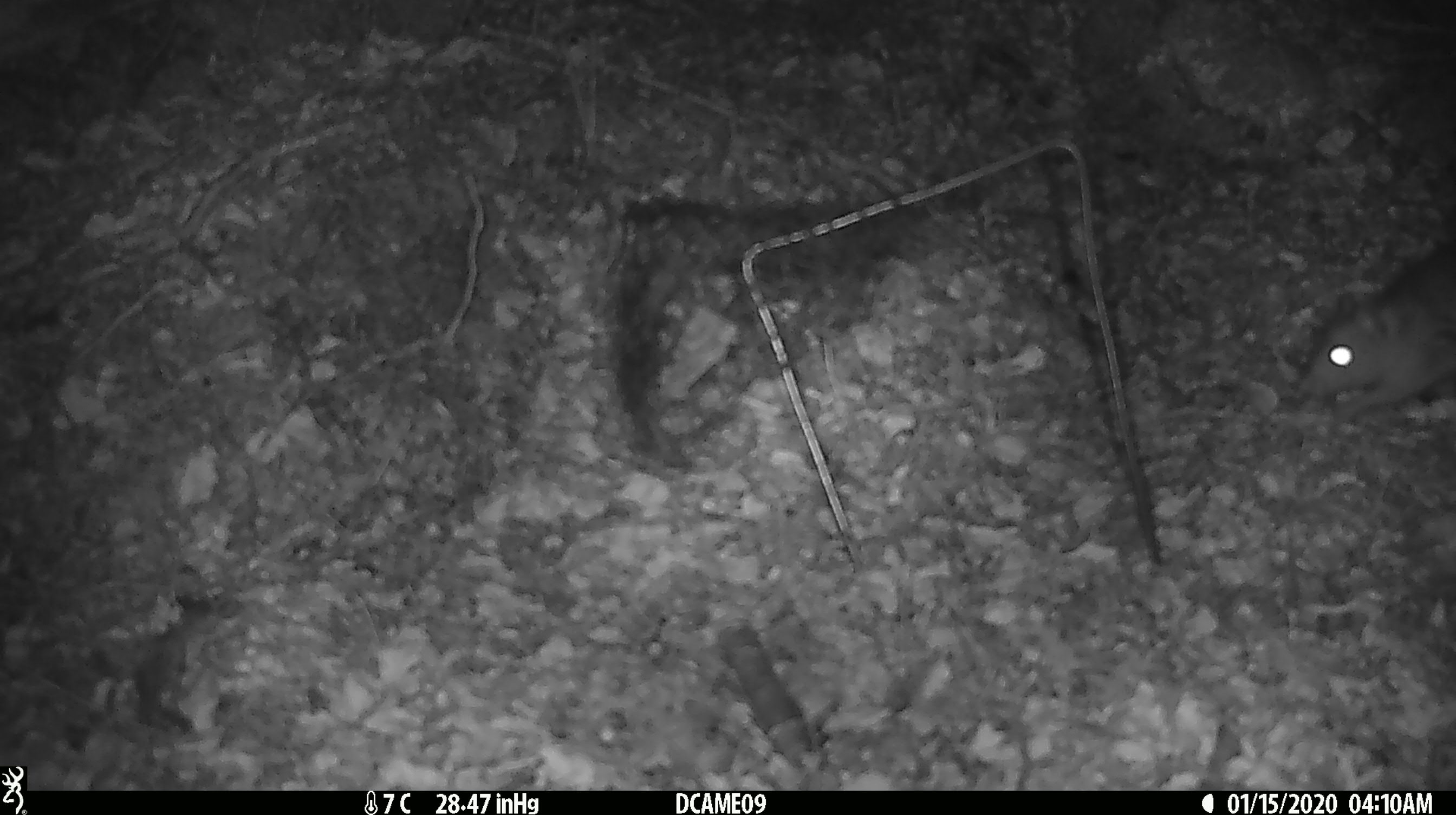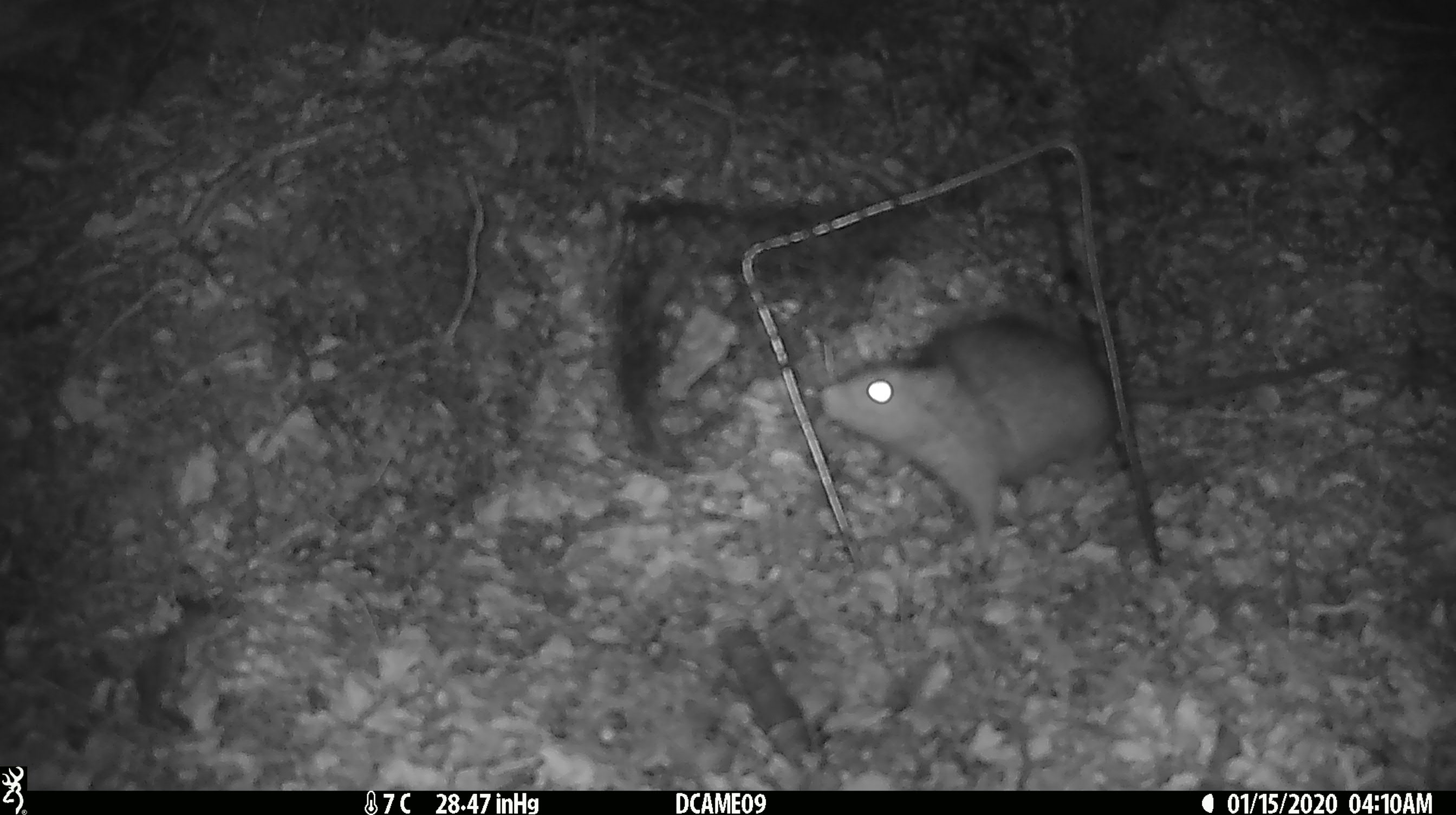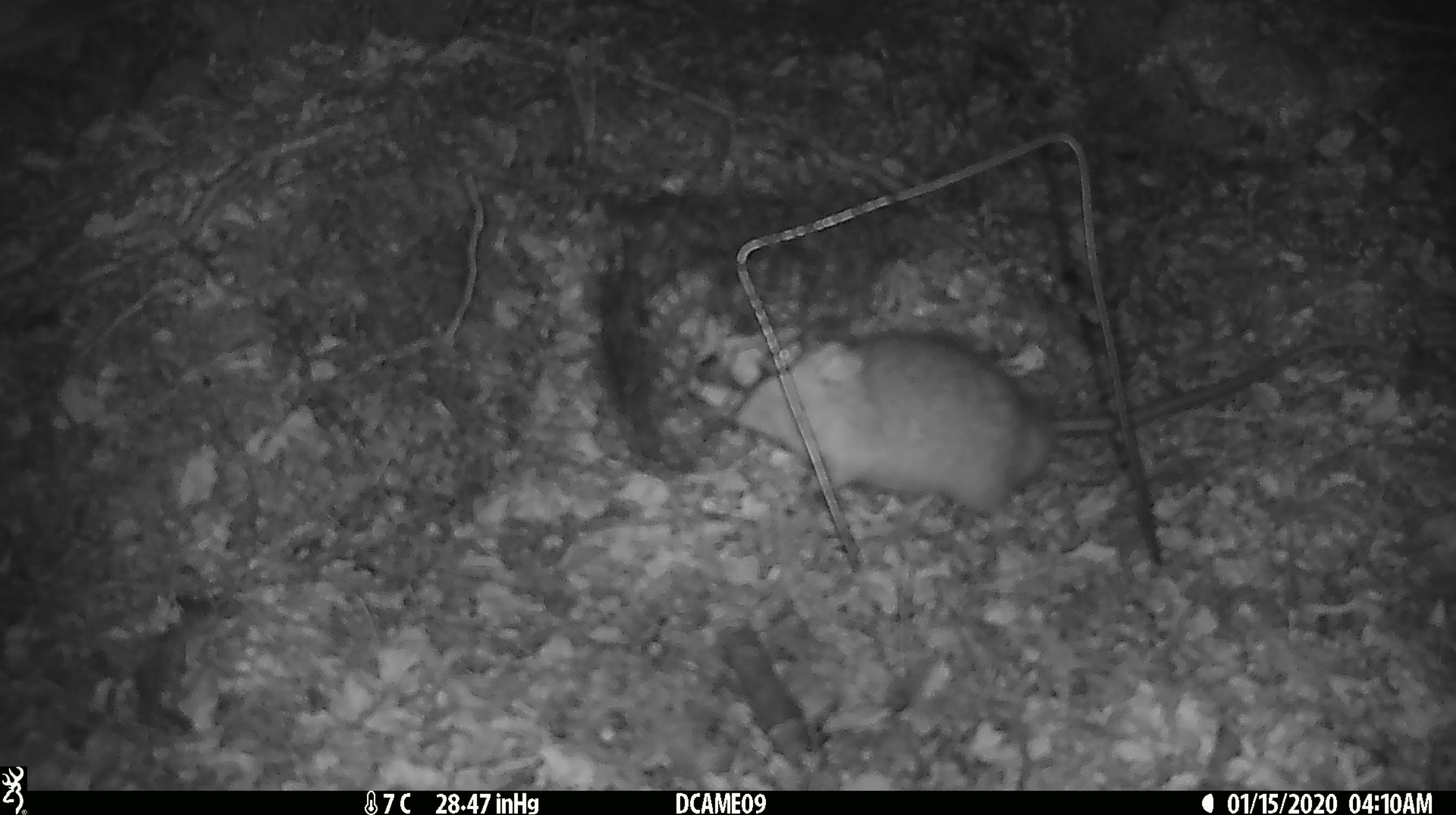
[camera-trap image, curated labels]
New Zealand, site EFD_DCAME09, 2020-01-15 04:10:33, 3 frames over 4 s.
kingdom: Animalia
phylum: Chordata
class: Mammalia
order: Rodentia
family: Muridae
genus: Rattus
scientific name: Rattus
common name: rat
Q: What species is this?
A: Rat (Rattus).